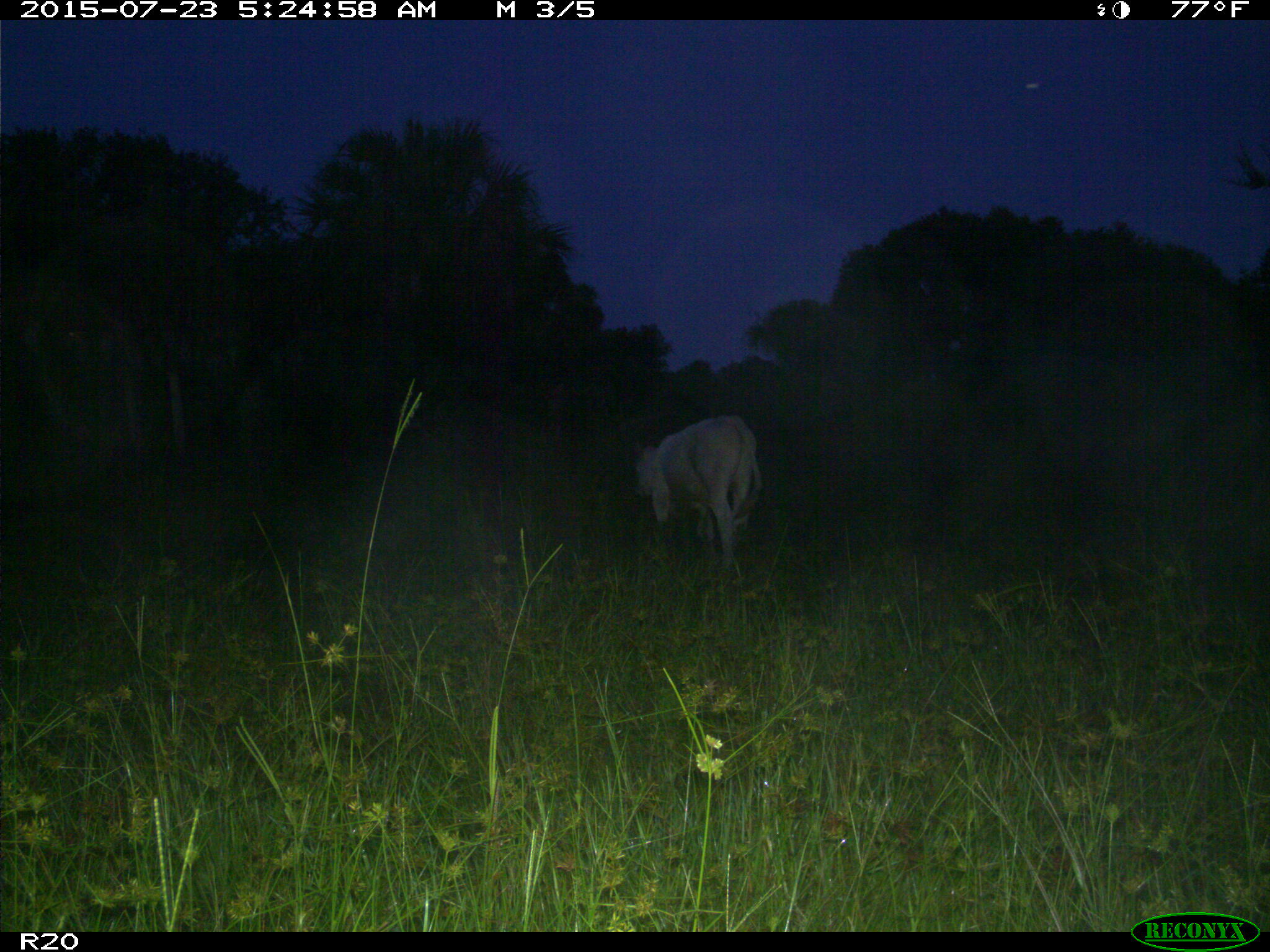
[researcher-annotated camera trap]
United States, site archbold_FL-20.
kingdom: Animalia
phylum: Chordata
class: Mammalia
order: Artiodactyla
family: Bovidae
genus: Bos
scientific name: Bos taurus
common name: domestic cow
Bos taurus (domestic cow).